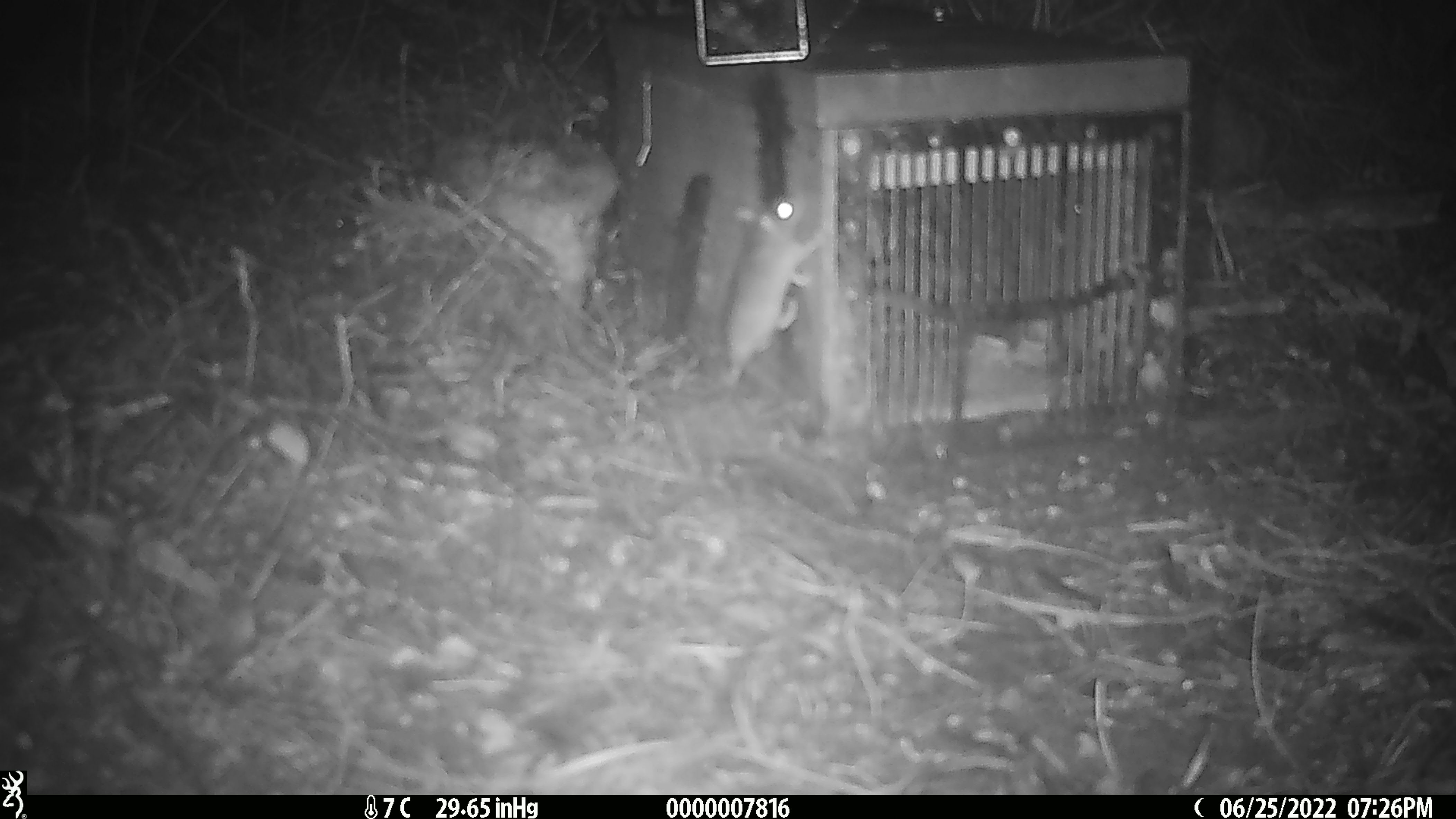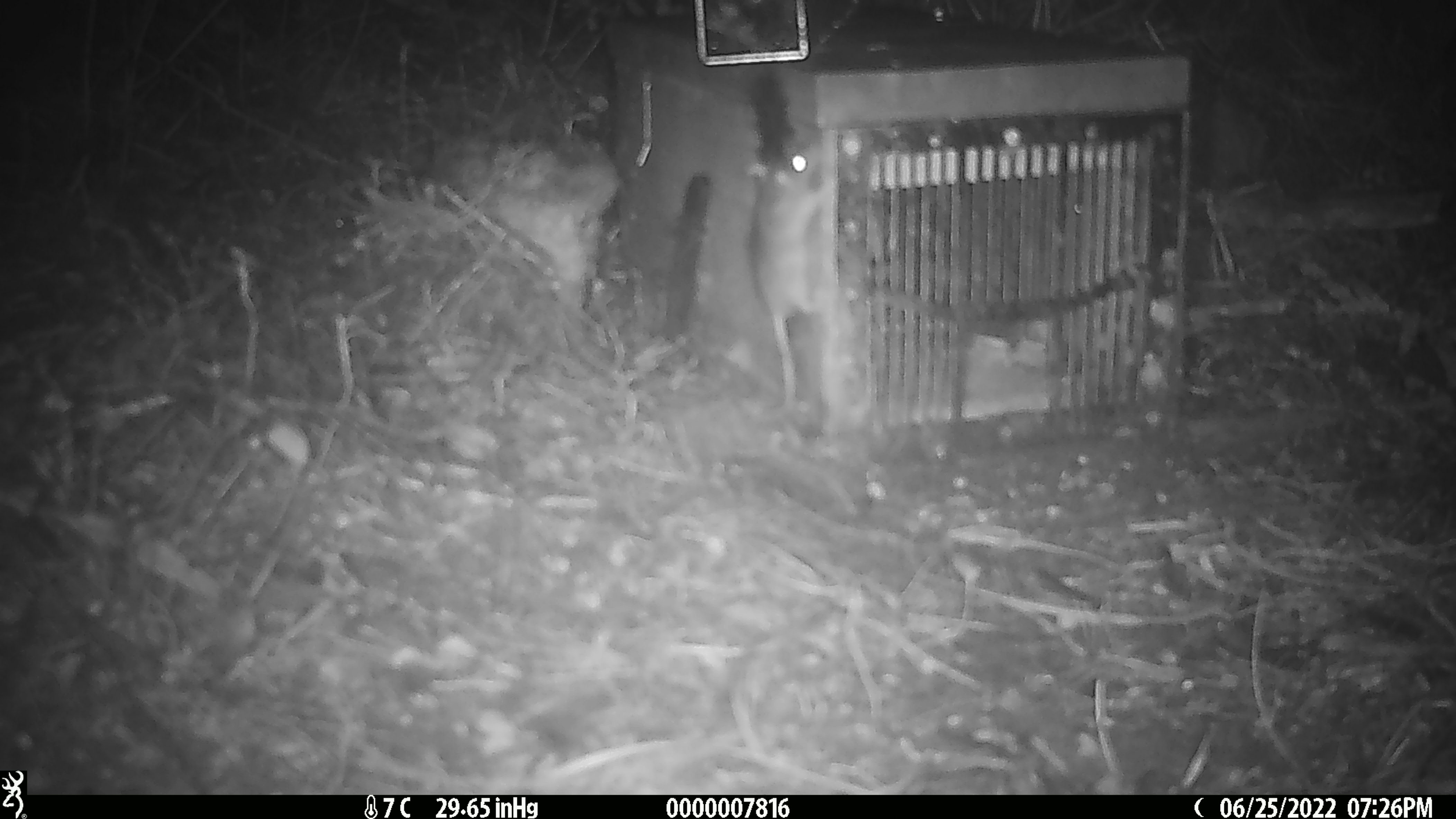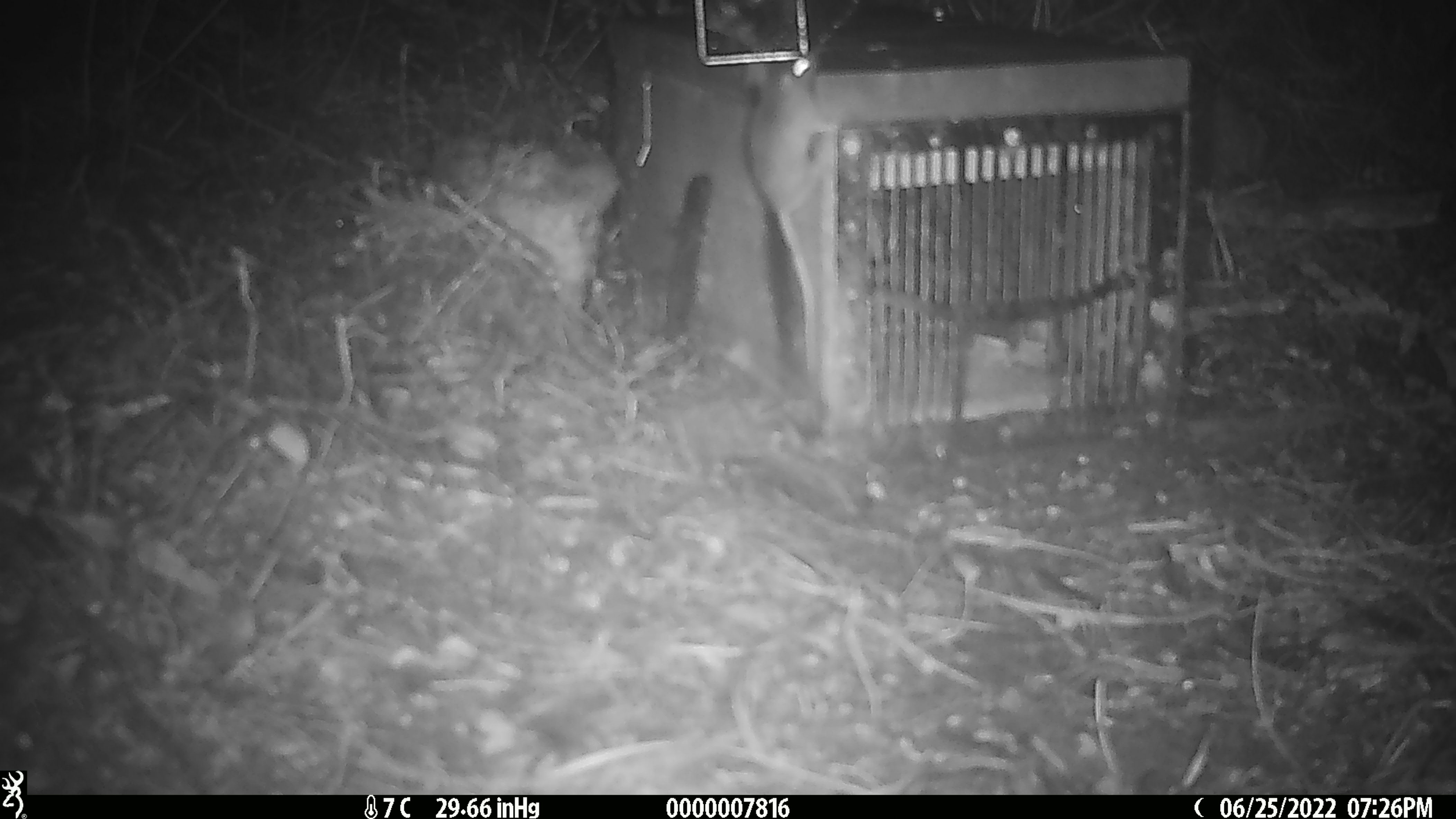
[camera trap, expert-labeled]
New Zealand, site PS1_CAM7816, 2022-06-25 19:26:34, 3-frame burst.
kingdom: Animalia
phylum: Chordata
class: Mammalia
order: Rodentia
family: Muridae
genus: Mus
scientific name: Mus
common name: mouse